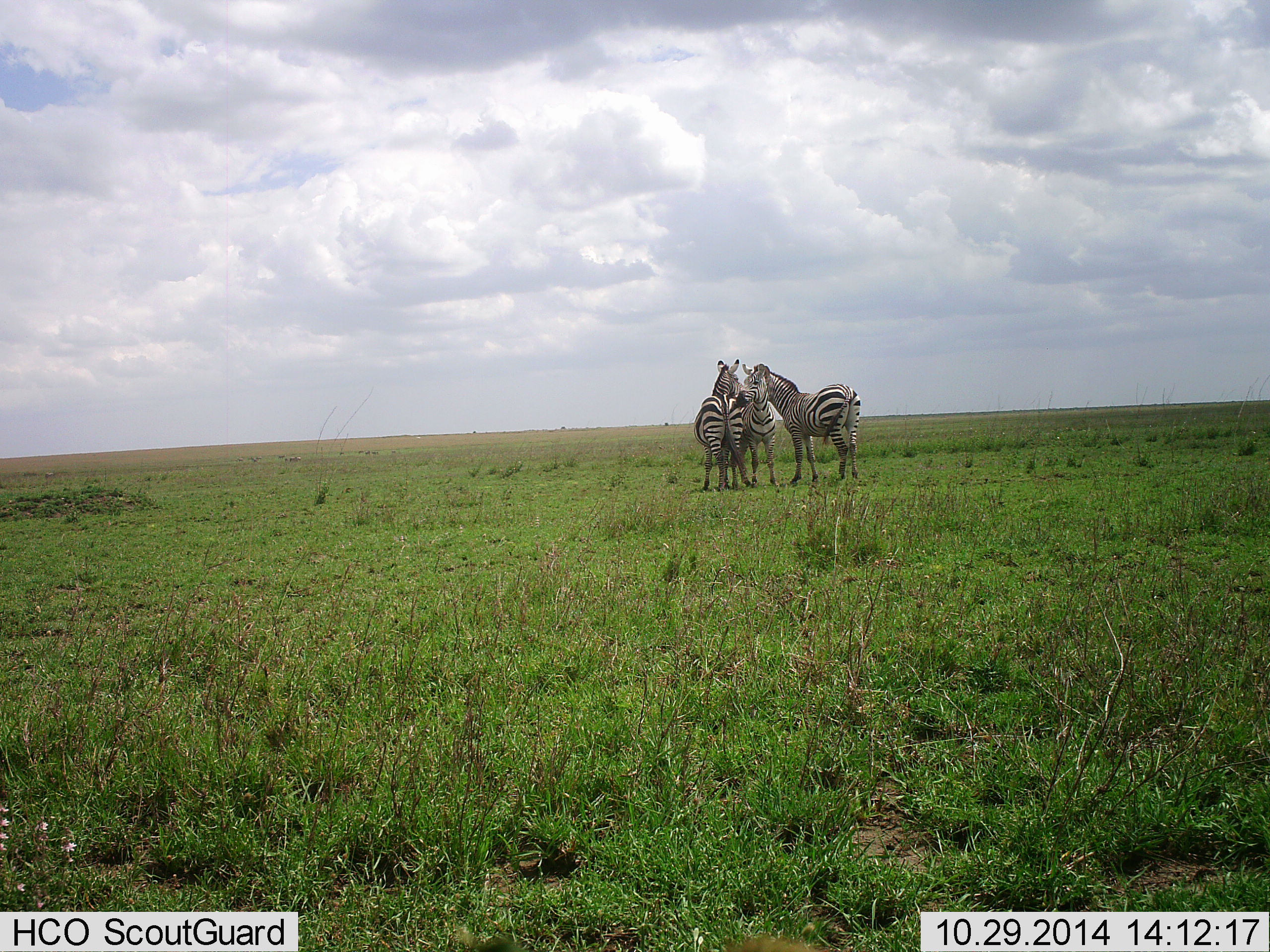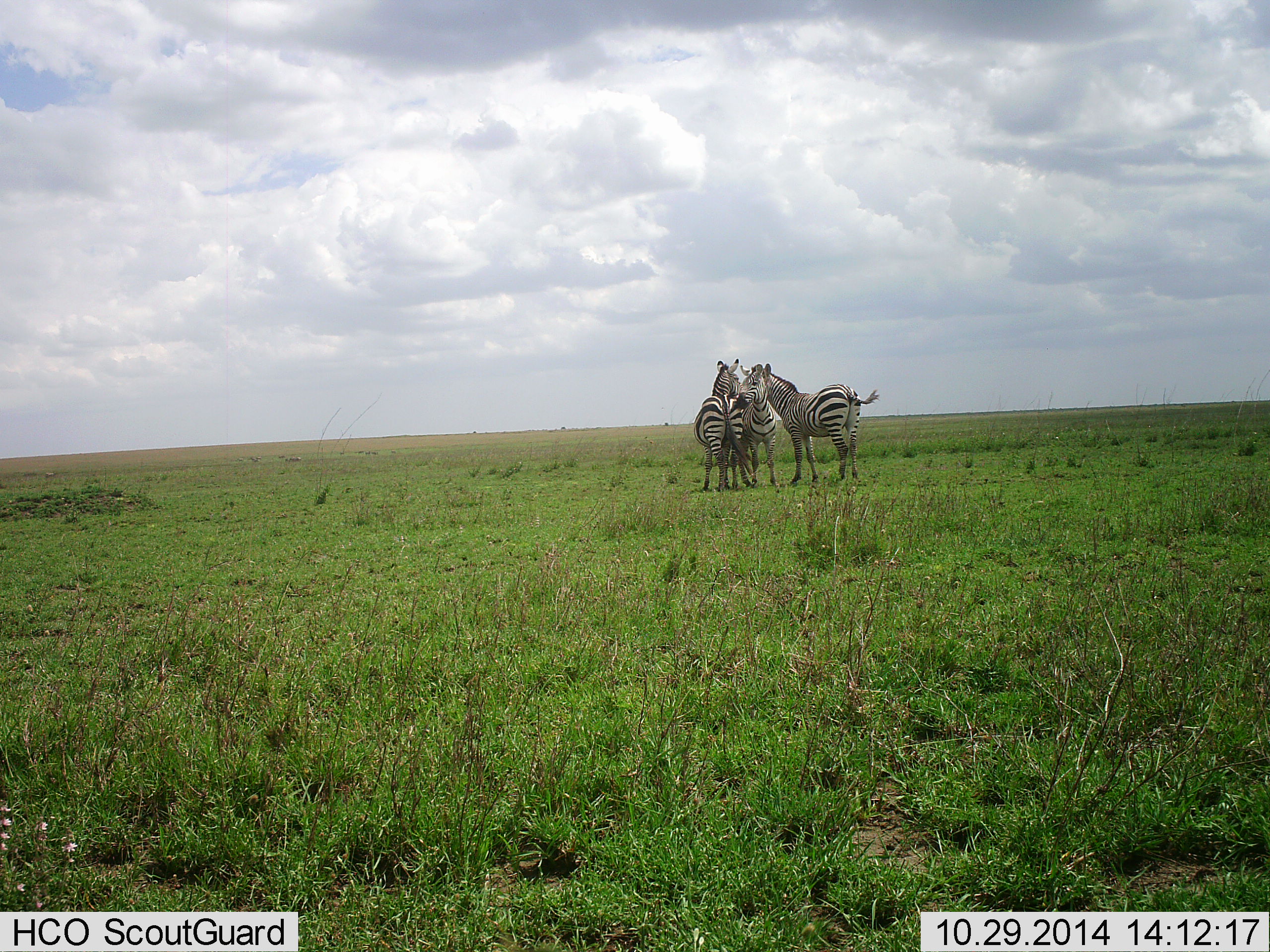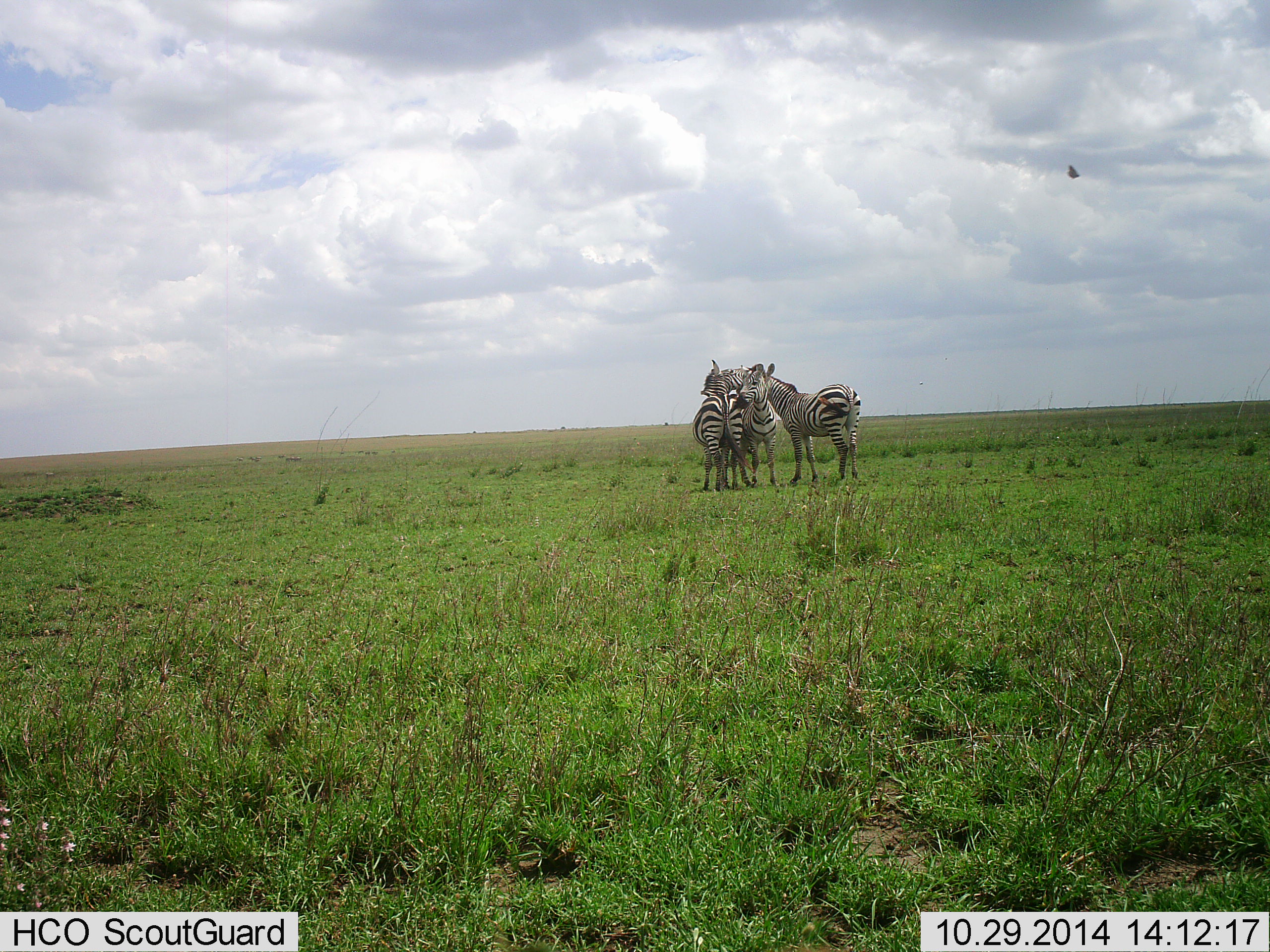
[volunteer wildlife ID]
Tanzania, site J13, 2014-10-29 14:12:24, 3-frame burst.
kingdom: Animalia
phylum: Chordata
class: Mammalia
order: Perissodactyla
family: Equidae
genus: Equus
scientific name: Equus quagga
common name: plains zebra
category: zebra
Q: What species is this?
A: Zebra (plains zebra) (Equus quagga).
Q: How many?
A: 3.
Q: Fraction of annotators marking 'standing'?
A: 69%.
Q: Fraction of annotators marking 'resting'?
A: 0%.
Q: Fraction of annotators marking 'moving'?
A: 0%.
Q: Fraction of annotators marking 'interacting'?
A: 62%.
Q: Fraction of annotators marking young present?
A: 0%.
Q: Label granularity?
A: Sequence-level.